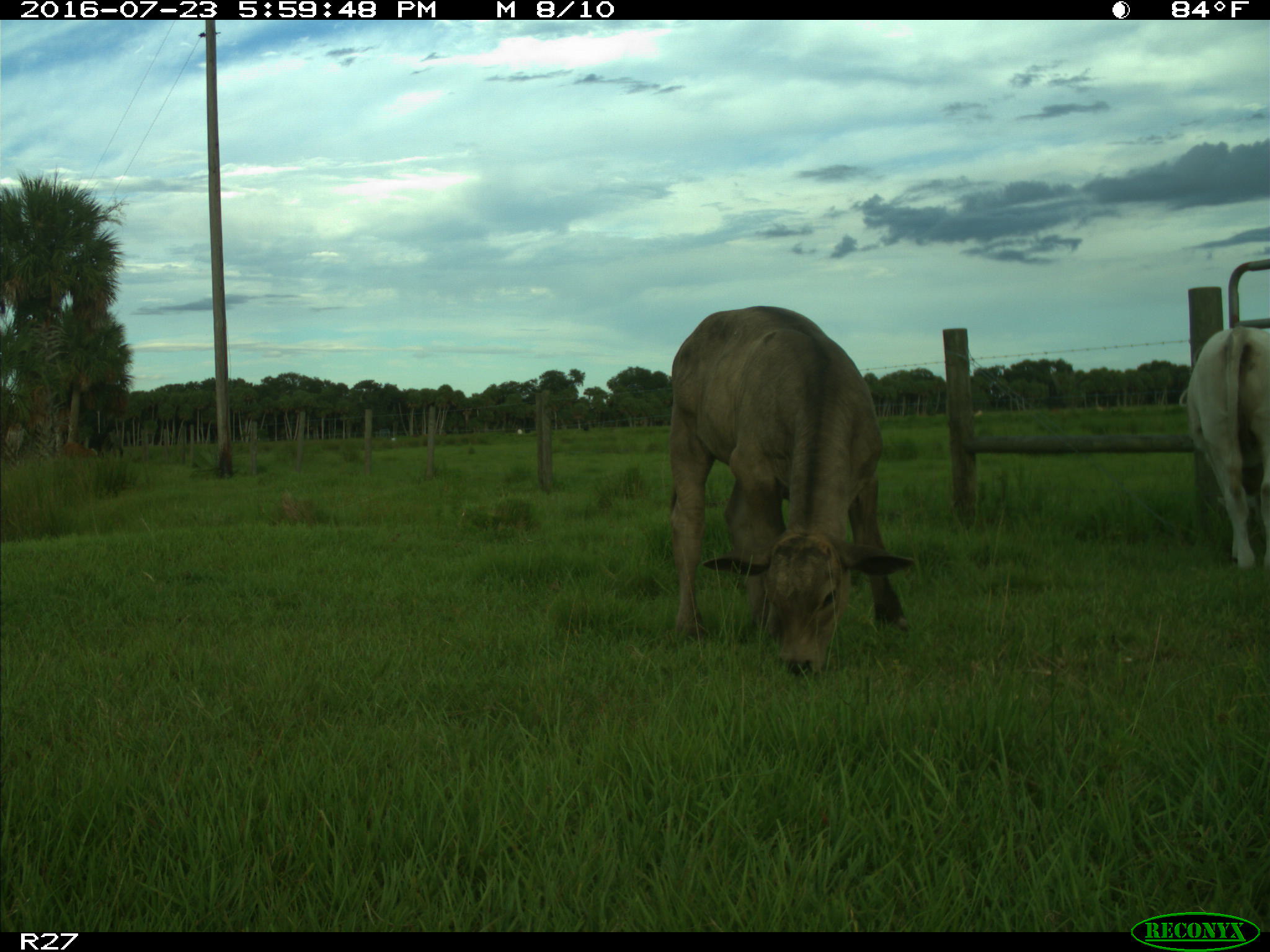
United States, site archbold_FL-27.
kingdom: Animalia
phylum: Chordata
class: Mammalia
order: Artiodactyla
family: Bovidae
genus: Bos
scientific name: Bos taurus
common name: domestic cow